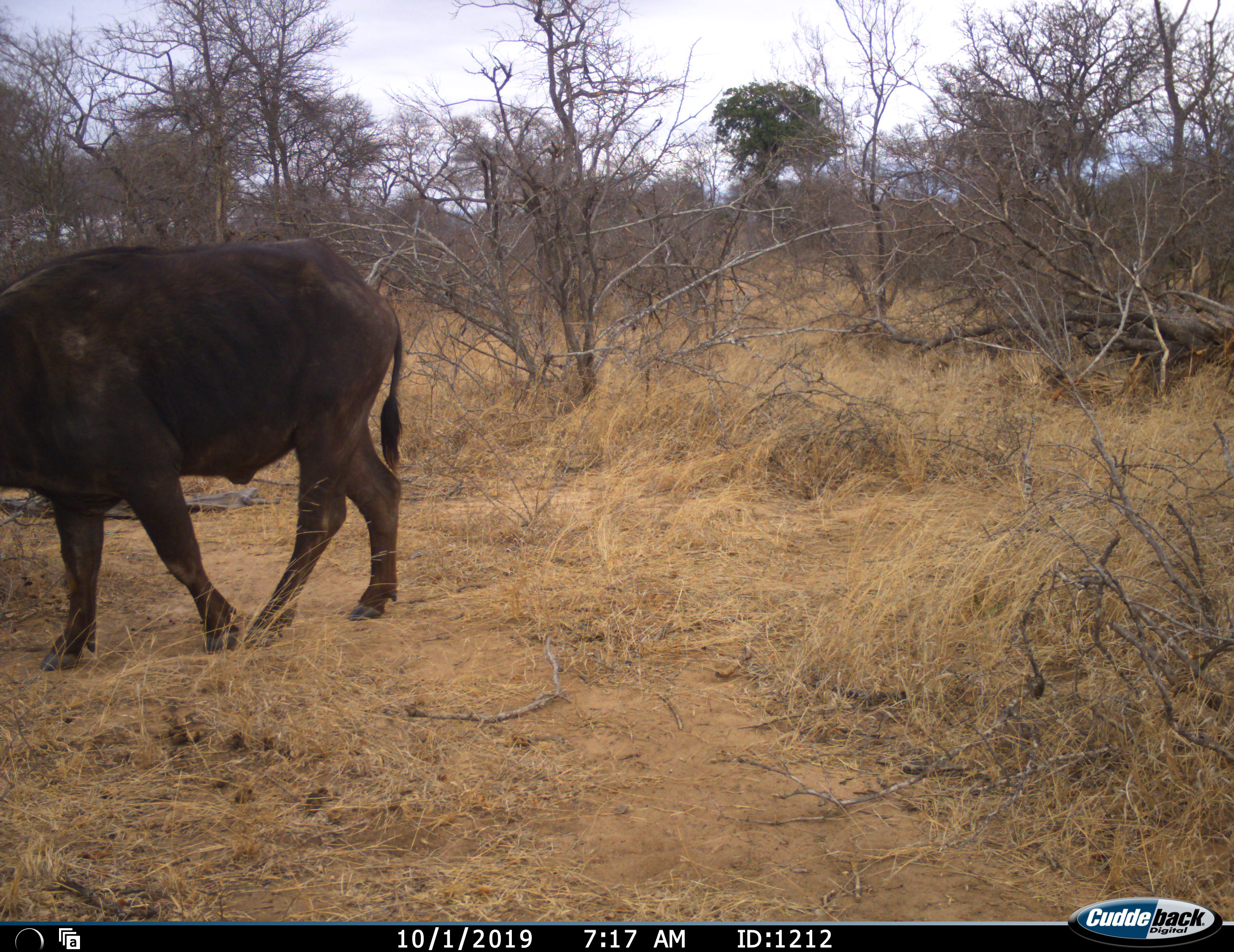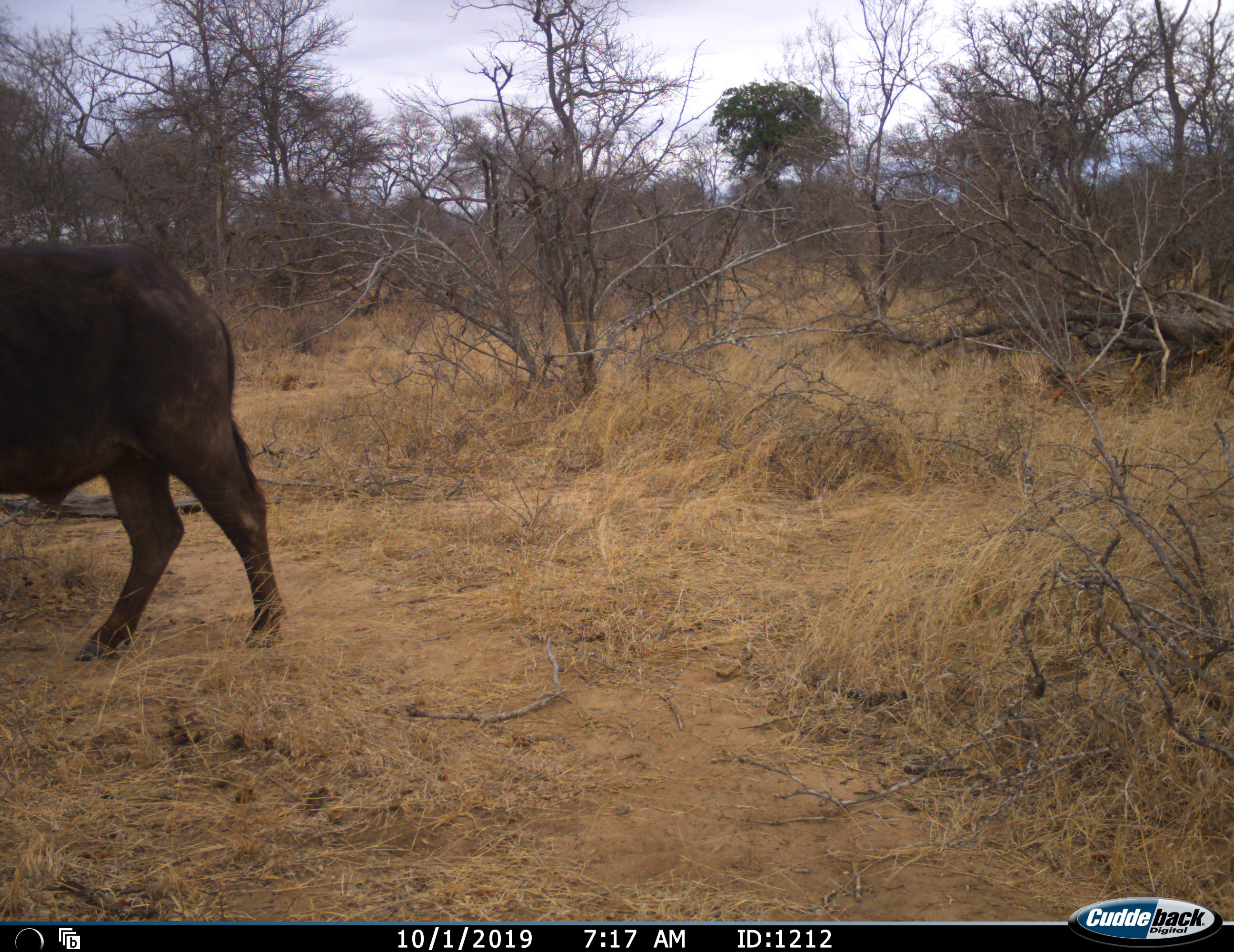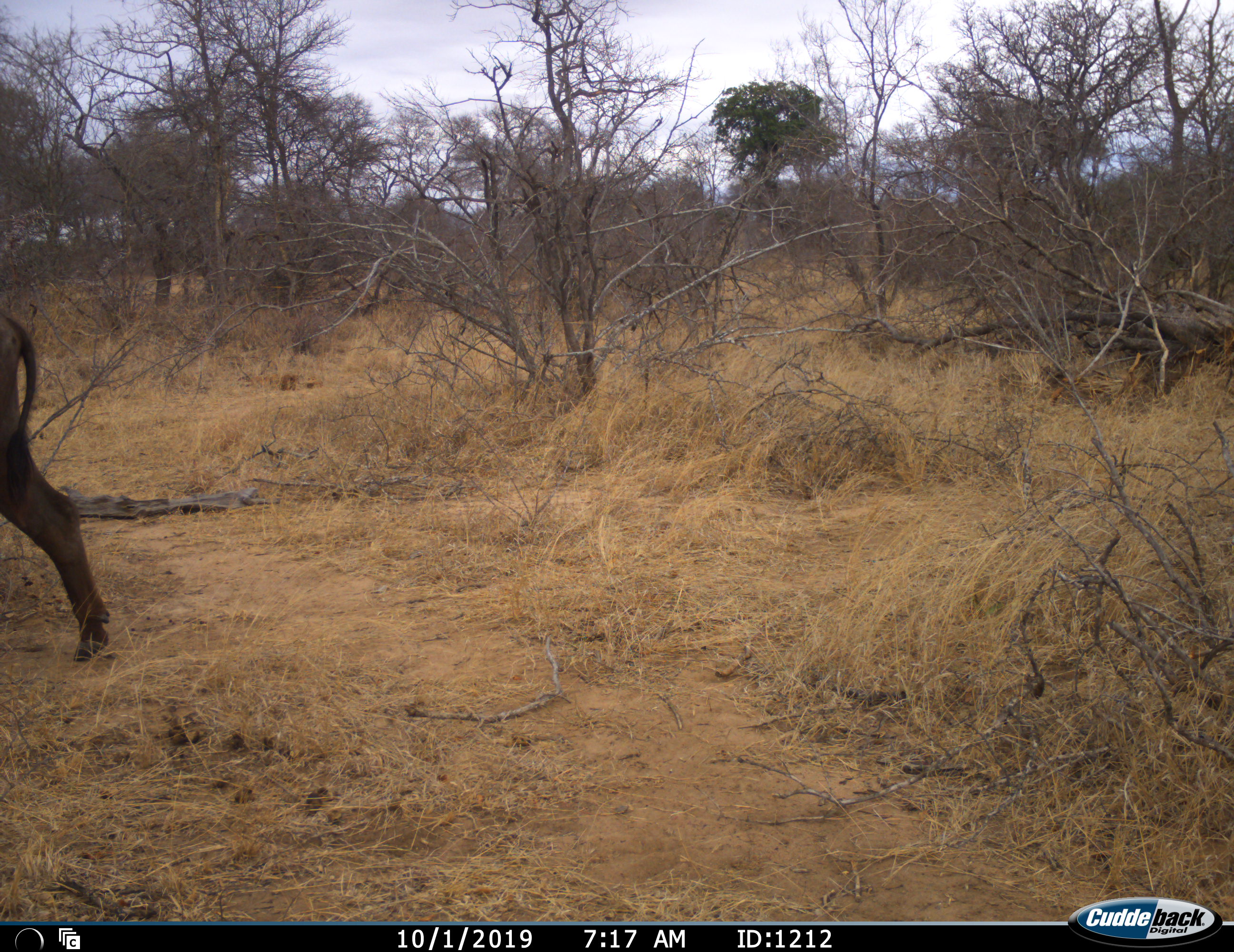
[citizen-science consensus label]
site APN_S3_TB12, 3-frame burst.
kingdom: Animalia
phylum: Chordata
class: Mammalia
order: Artiodactyla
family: Bovidae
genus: Syncerus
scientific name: Syncerus caffer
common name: african buffalo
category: buffalo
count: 1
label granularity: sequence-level